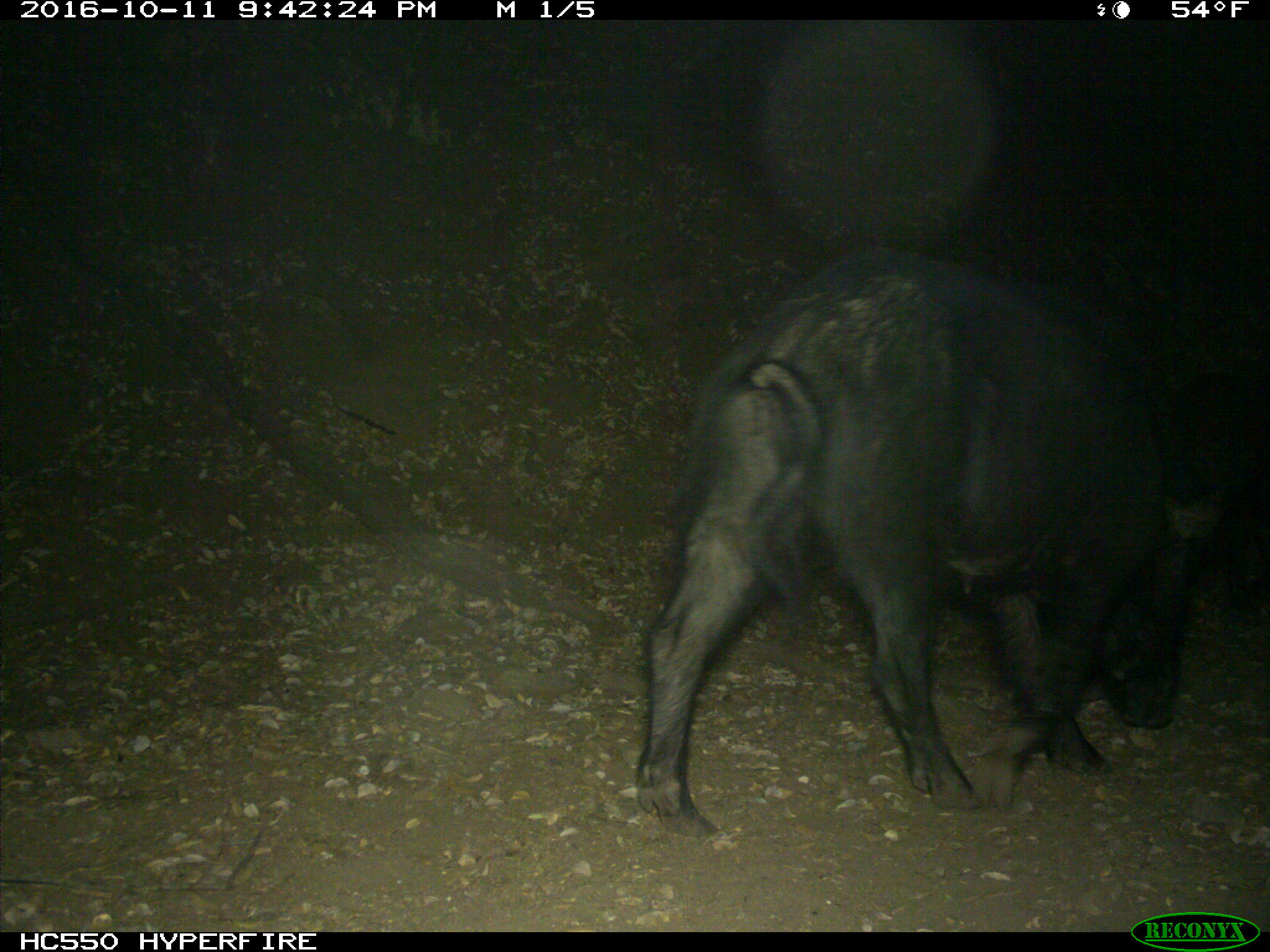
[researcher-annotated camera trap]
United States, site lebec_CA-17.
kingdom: Animalia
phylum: Chordata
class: Mammalia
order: Artiodactyla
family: Suidae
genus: Sus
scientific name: Sus scrofa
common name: wild boar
Sus scrofa (wild boar).